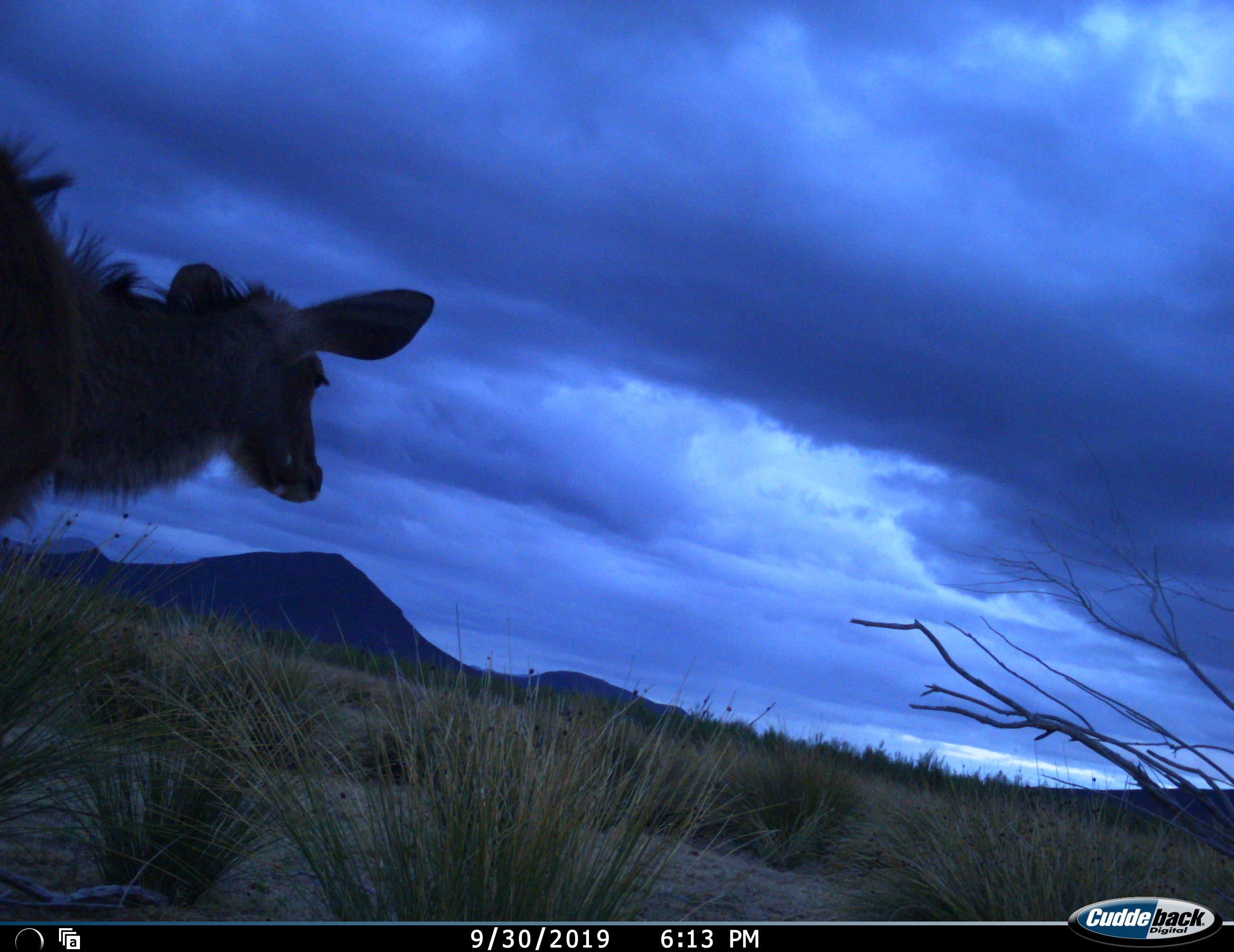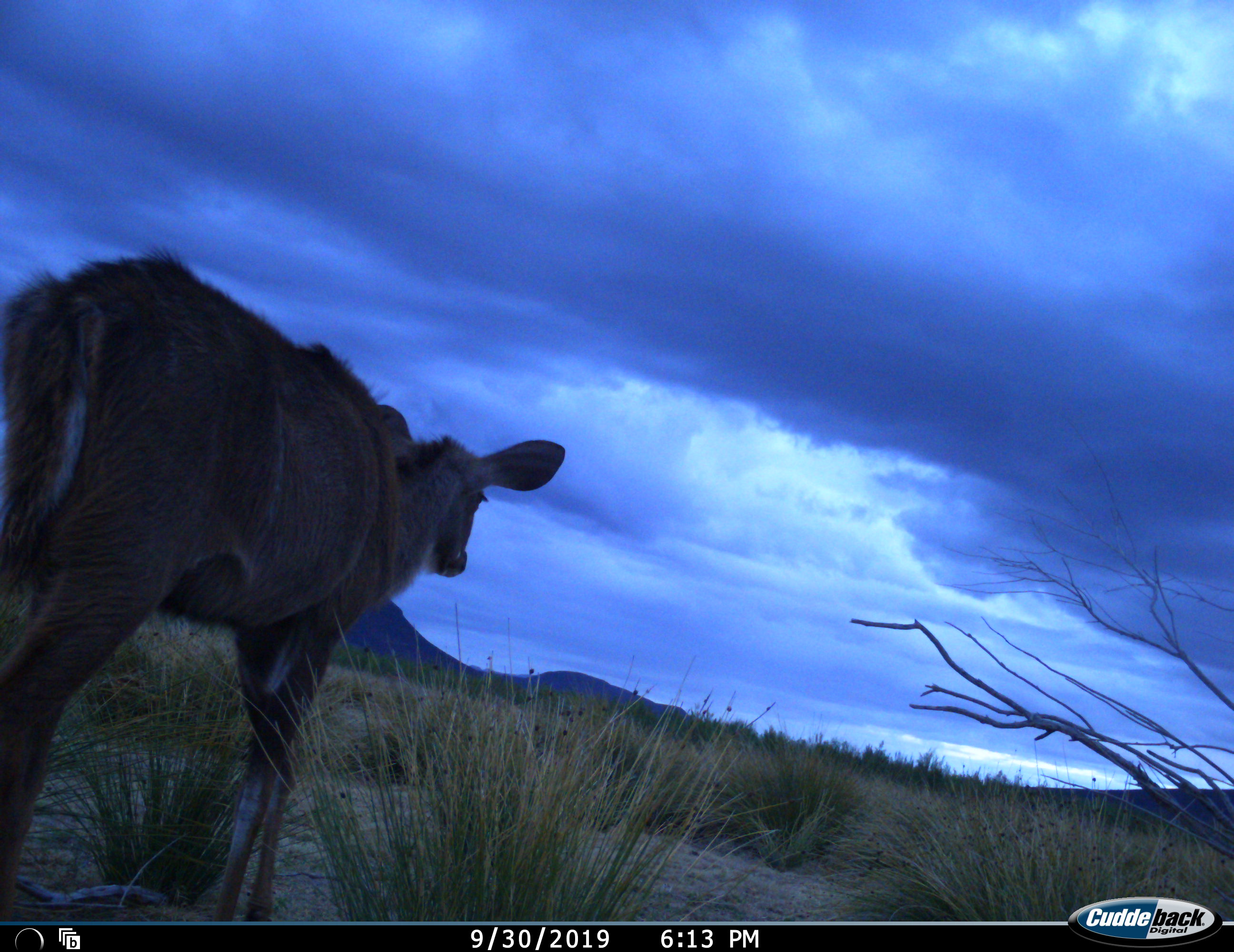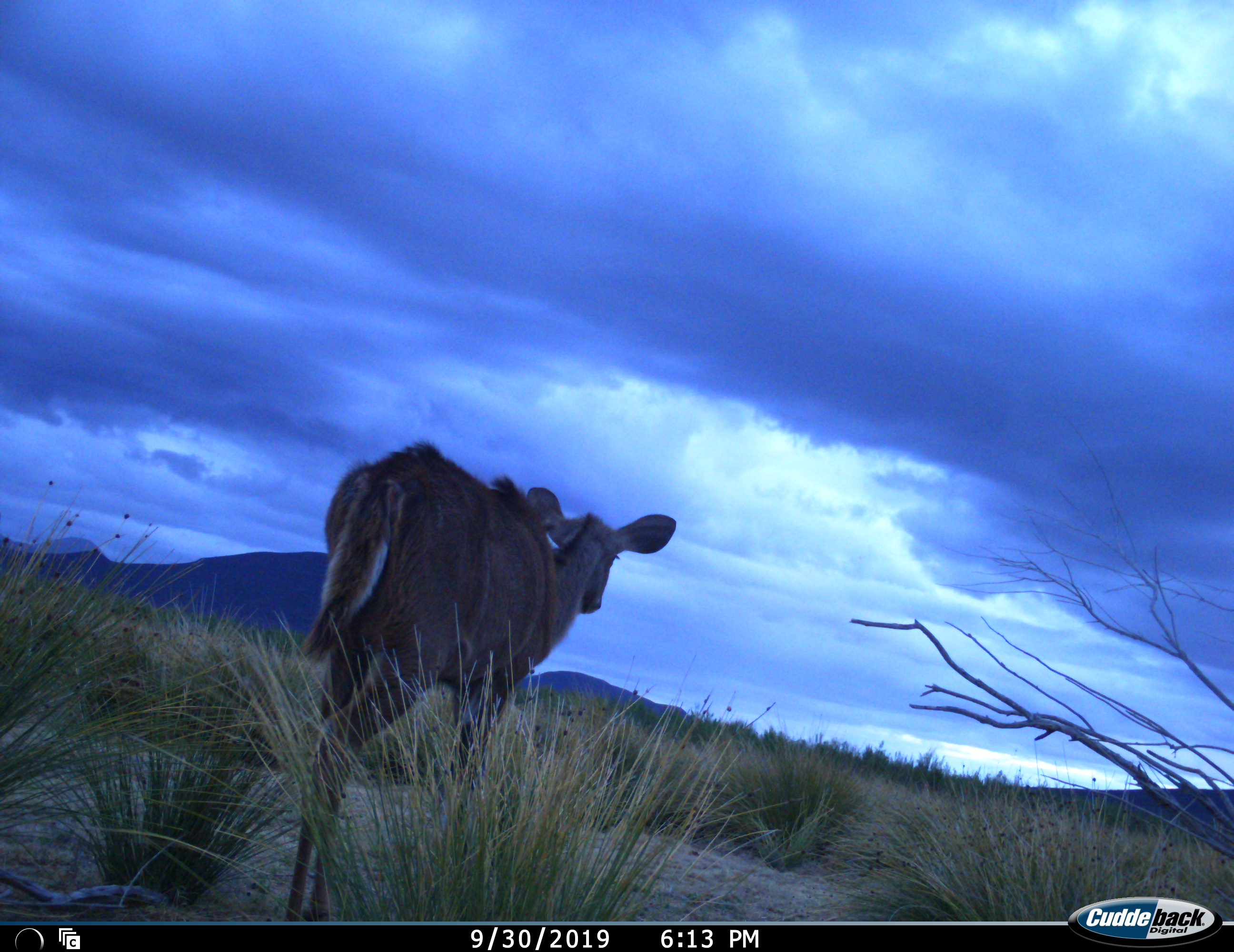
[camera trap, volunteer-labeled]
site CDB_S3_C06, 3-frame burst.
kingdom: Animalia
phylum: Chordata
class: Mammalia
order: Artiodactyla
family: Bovidae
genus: Tragelaphus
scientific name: Tragelaphus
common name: kudu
Kudu (Tragelaphus), count 1. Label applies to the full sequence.